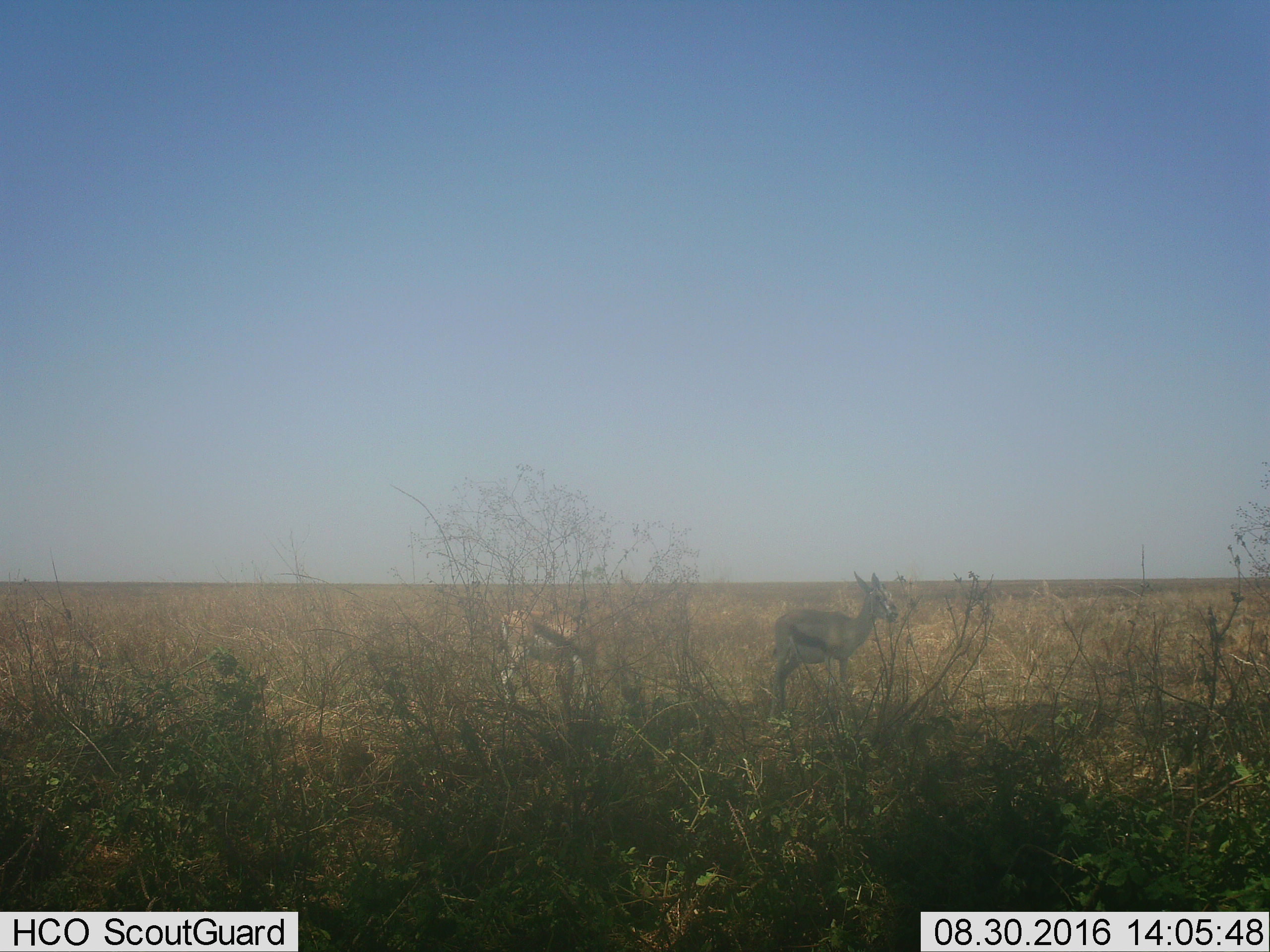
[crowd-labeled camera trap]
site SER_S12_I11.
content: unidentified animal